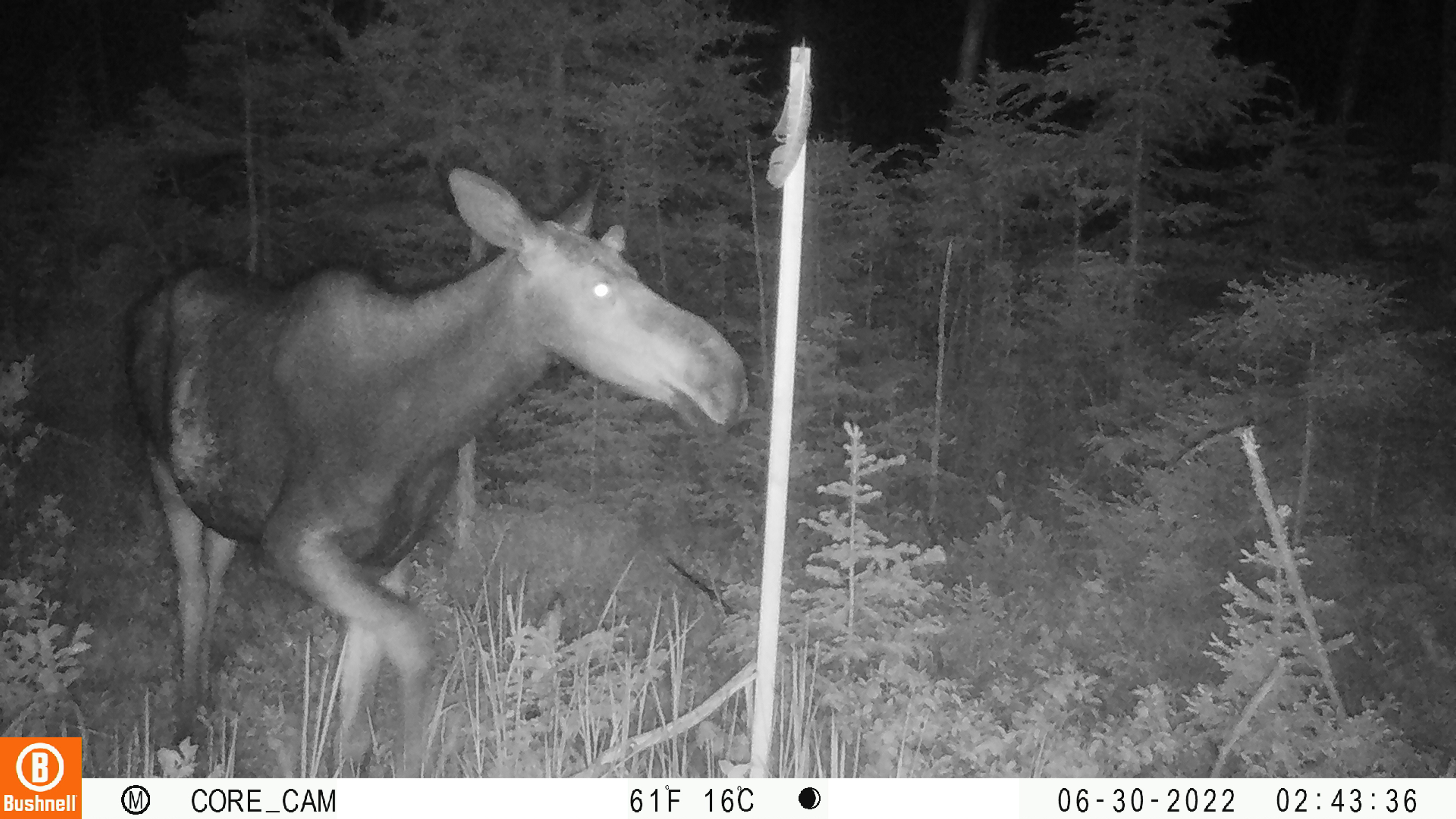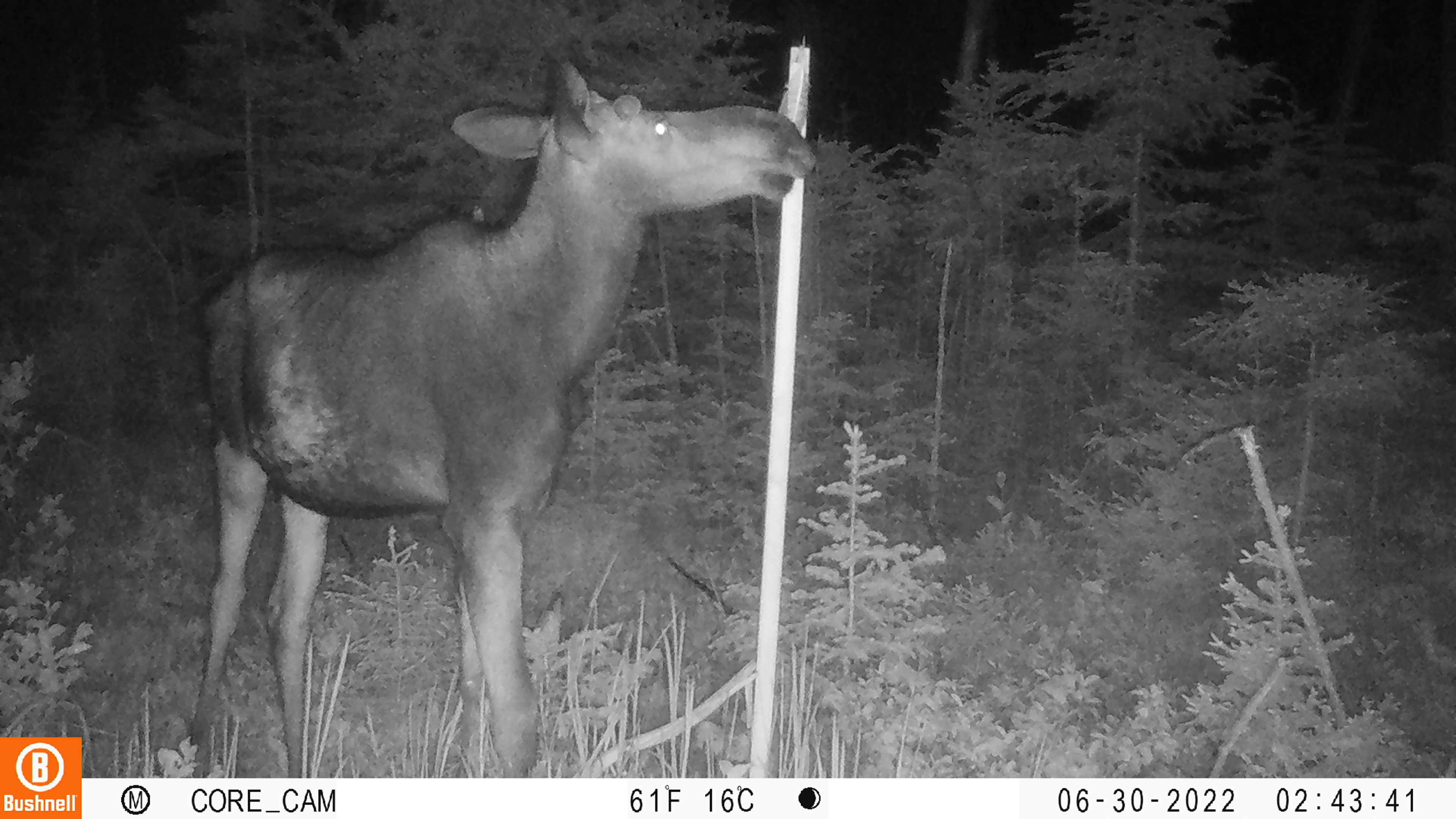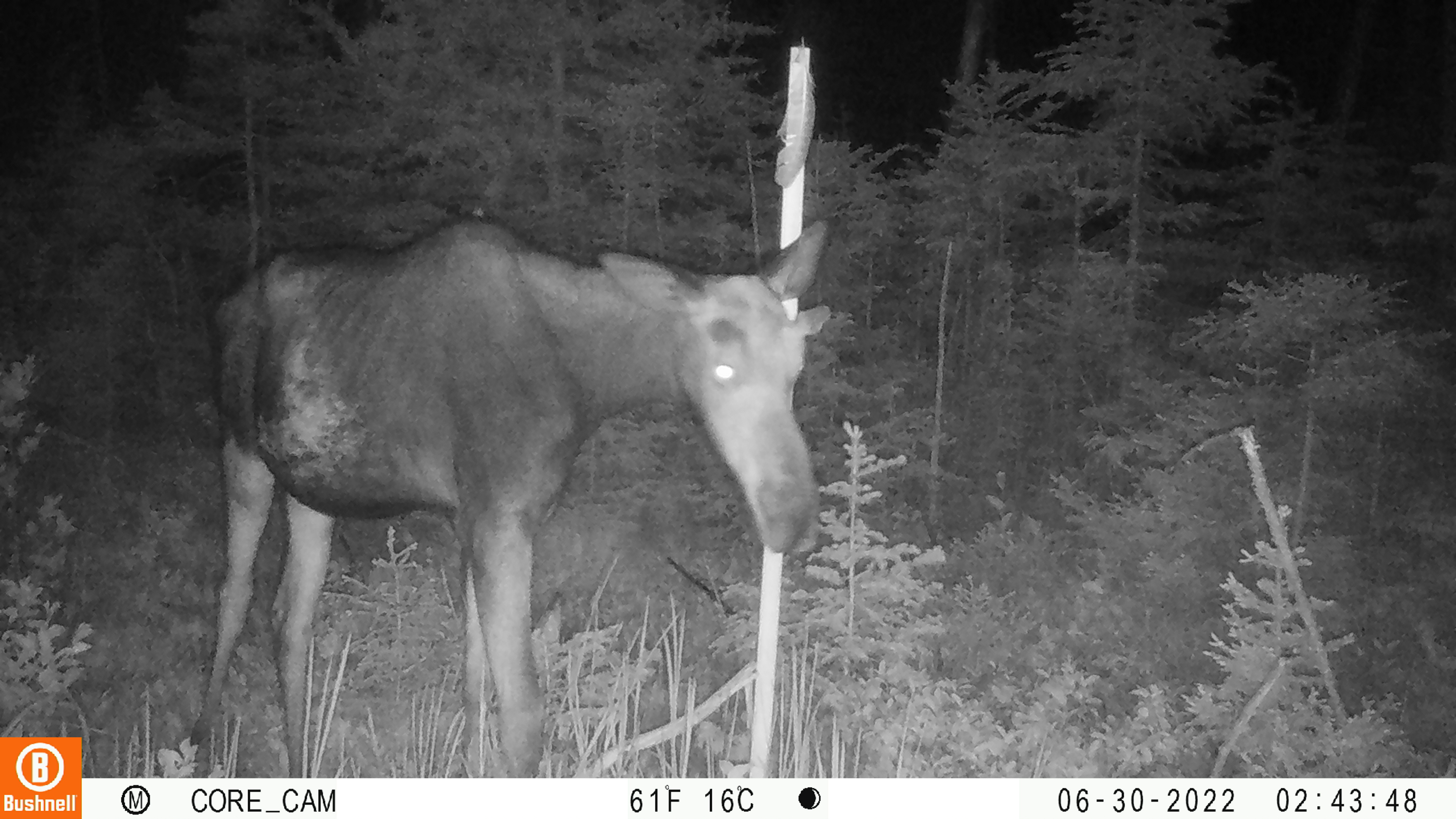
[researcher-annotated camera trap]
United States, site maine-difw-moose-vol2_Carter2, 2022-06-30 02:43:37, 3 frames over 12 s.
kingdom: Animalia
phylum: Chordata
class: Mammalia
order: Artiodactyla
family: Cervidae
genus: Alces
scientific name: Alces alces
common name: moose